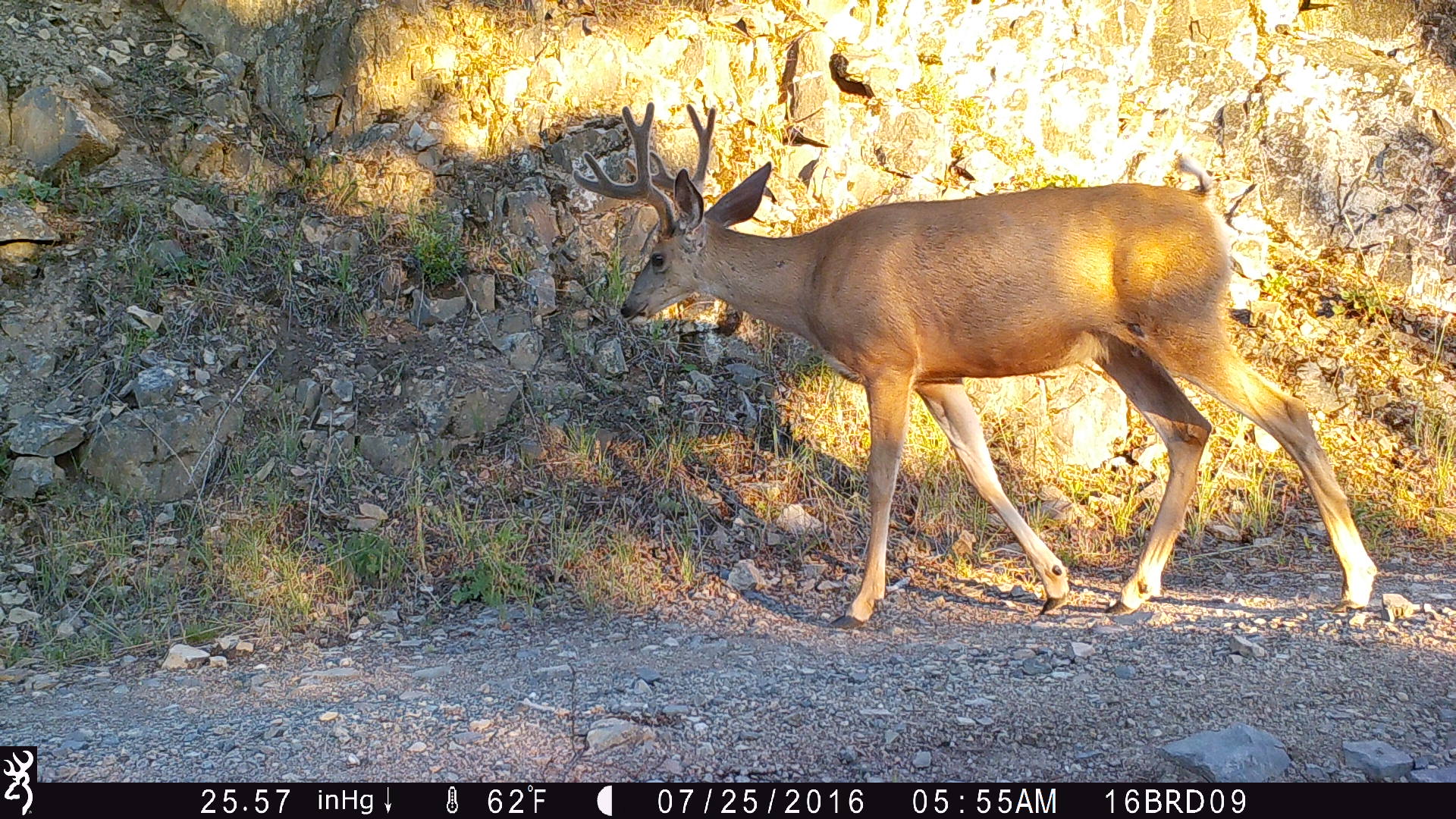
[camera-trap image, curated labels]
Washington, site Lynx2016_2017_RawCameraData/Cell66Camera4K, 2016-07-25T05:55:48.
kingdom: Animalia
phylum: Chordata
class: Mammalia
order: Artiodactyla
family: Cervidae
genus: Odocoileus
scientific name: Odocoileus hemionus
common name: mule deer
Odocoileus hemionus (mule deer). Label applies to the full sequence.